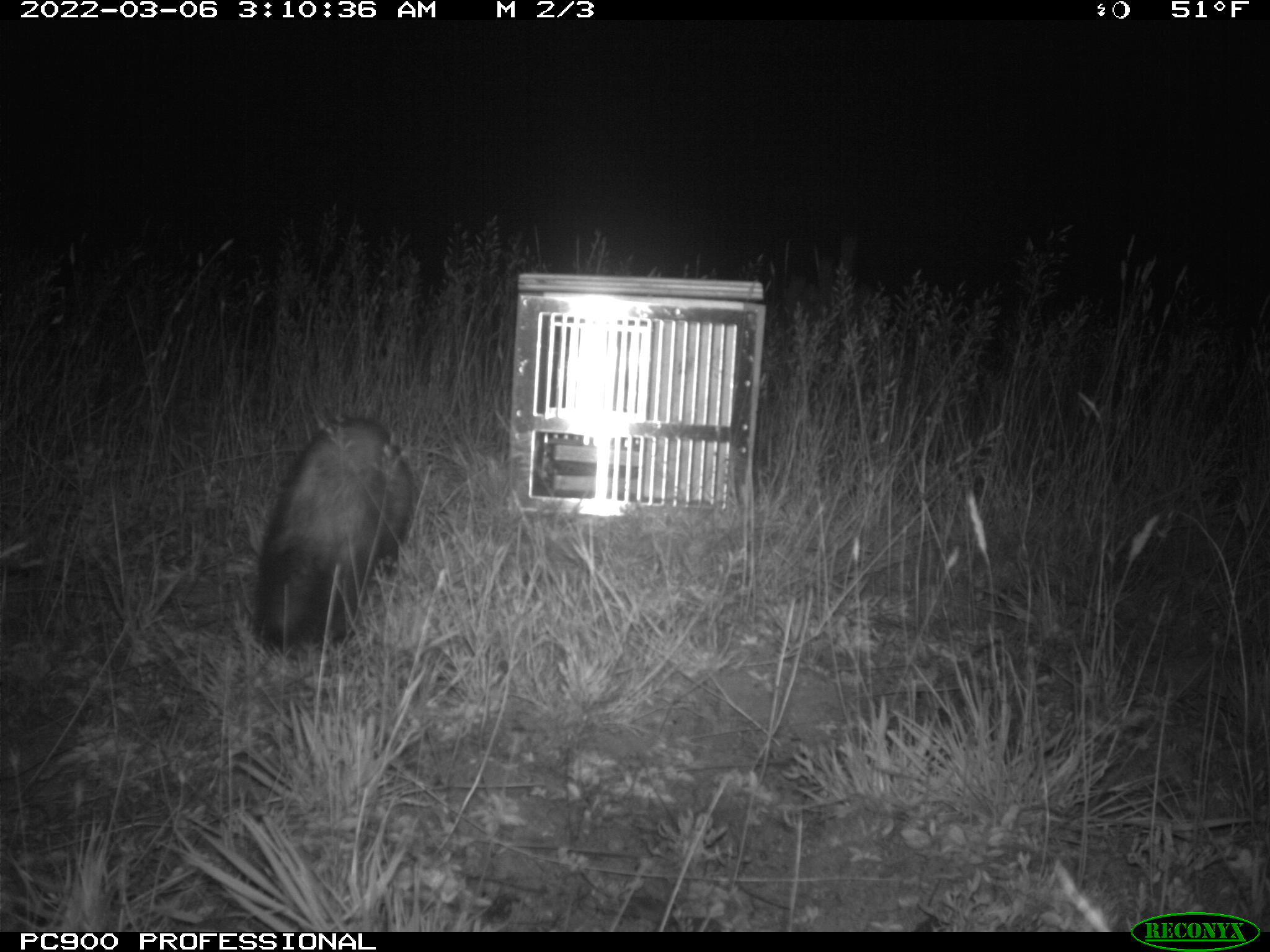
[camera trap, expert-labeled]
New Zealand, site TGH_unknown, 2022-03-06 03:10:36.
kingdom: Animalia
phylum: Chordata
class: Mammalia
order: Carnivora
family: Mustelidae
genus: Mustela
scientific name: Mustela furo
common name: ferret